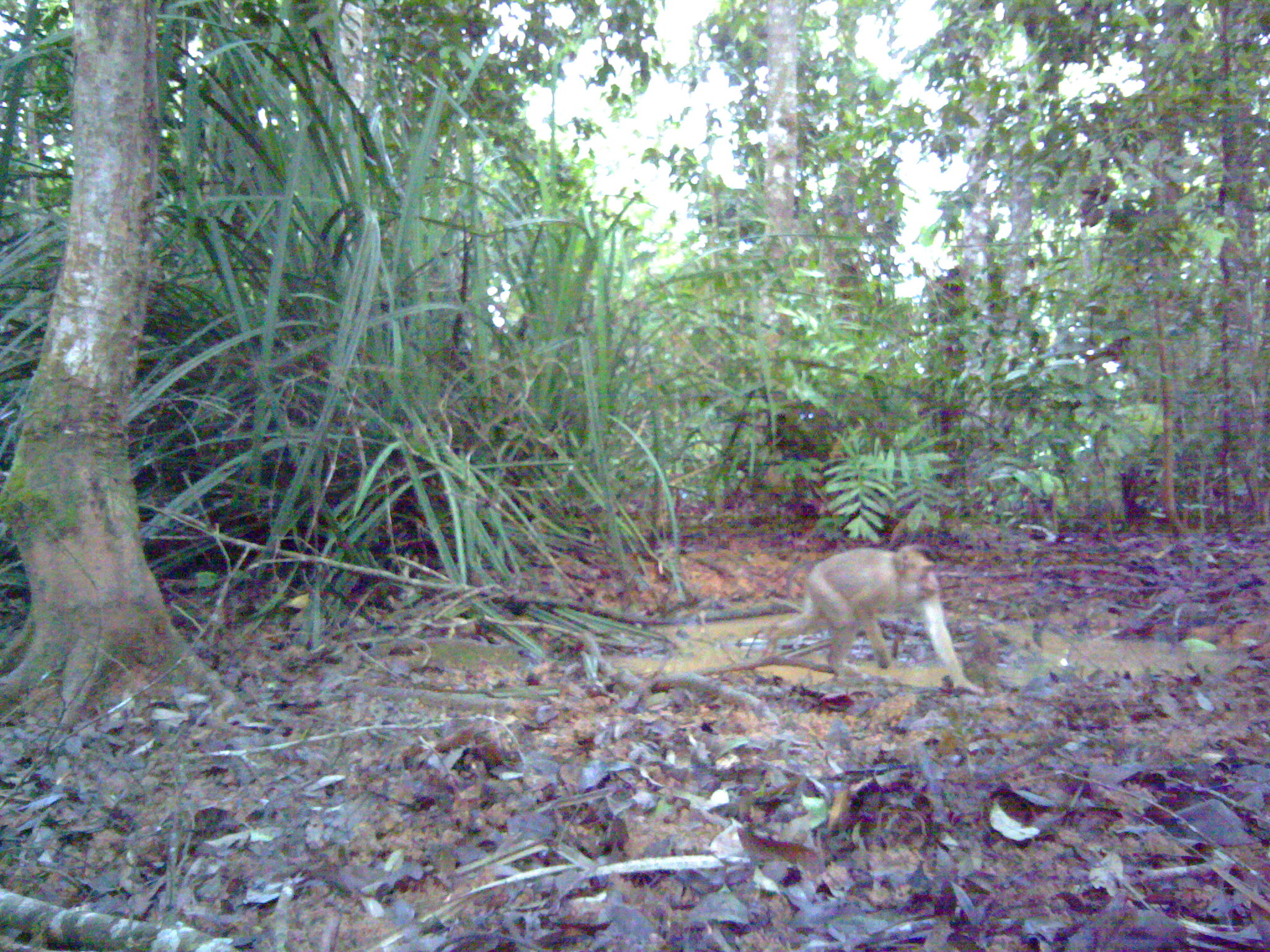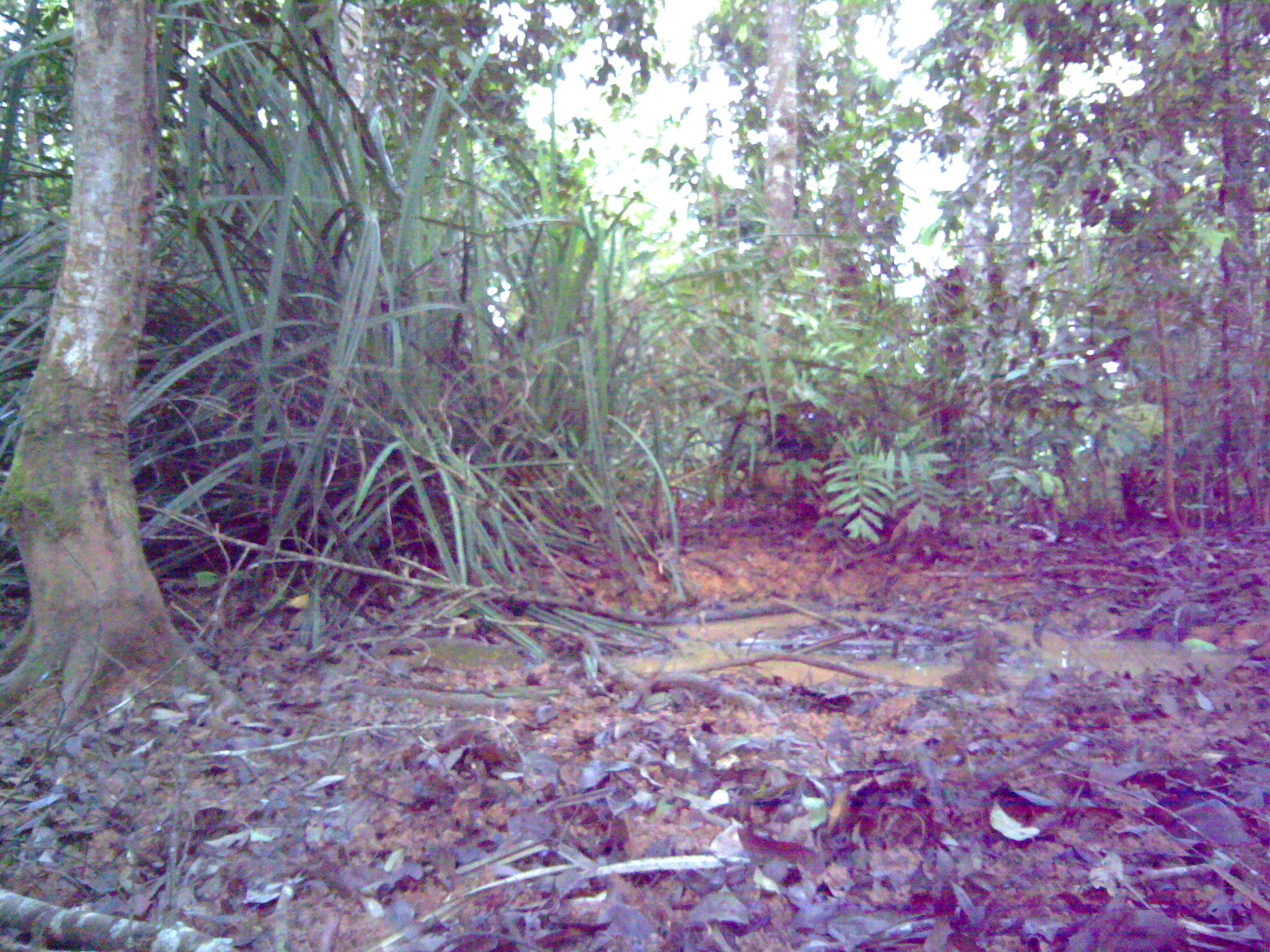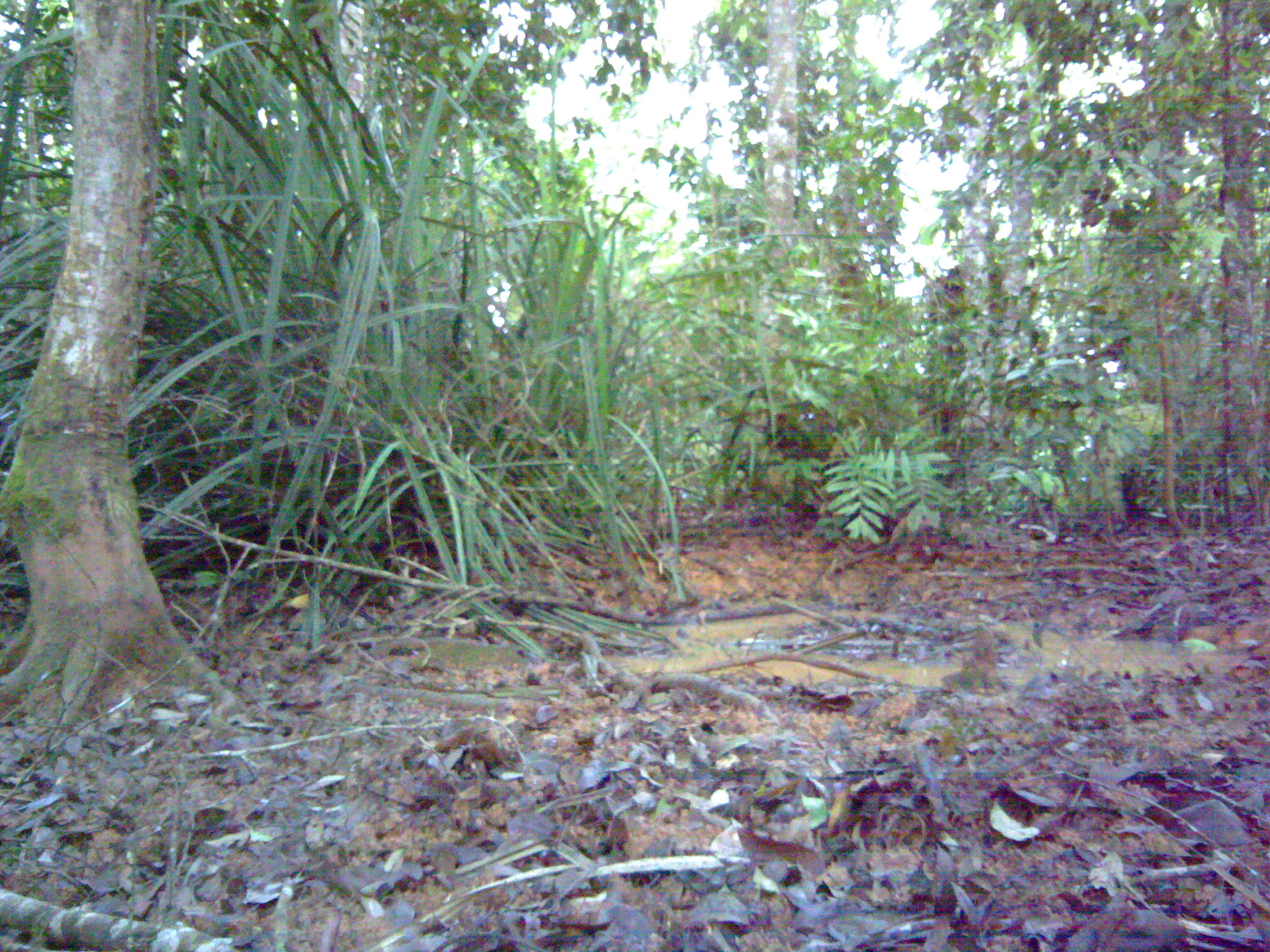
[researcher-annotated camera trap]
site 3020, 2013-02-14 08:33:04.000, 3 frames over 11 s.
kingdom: Animalia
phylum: Chordata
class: Mammalia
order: Primates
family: Cercopithecidae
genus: Macaca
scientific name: Macaca nemestrina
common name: southern pig-tailed macaque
Macaca nemestrina (southern pig-tailed macaque), count 1.